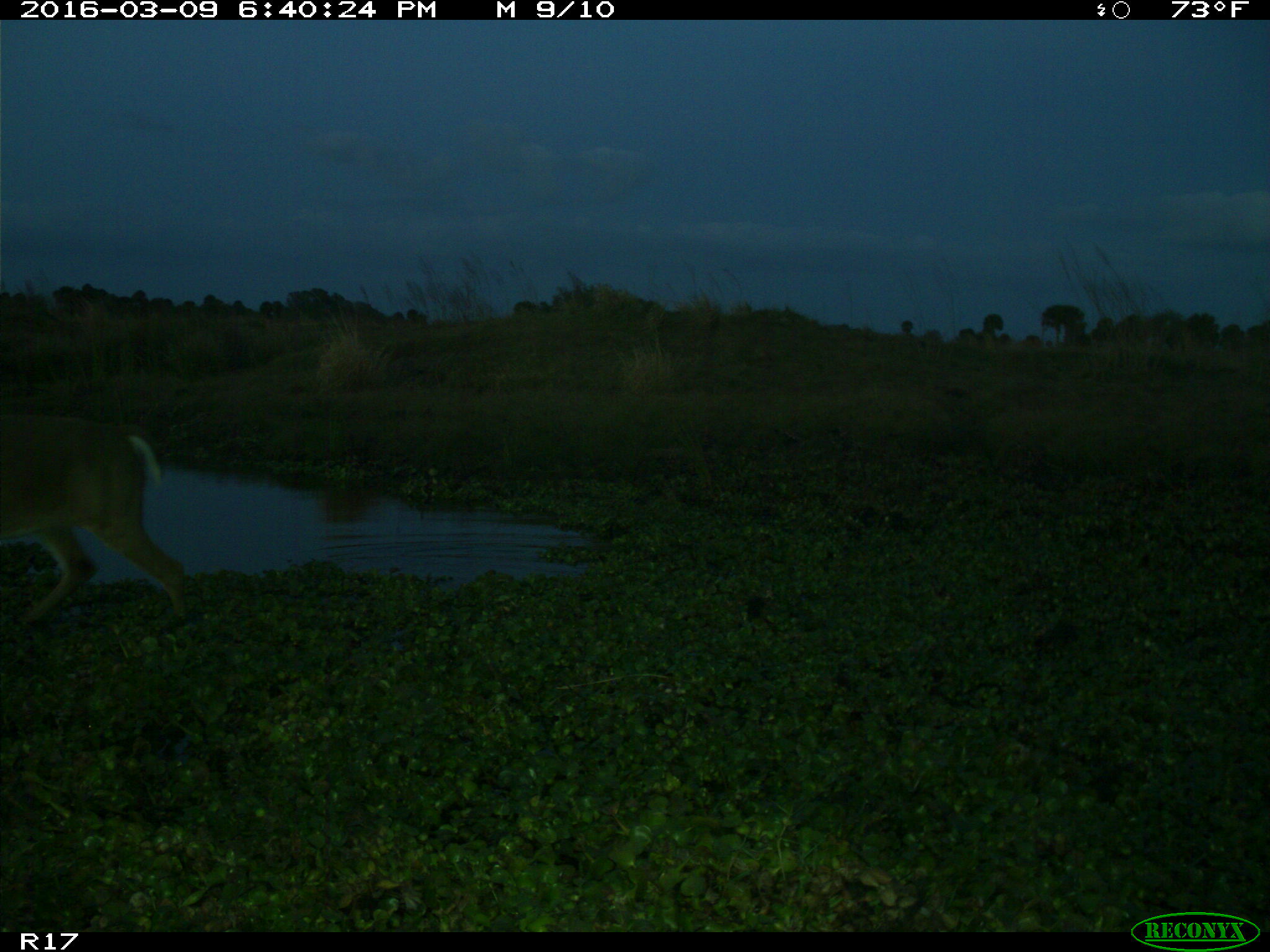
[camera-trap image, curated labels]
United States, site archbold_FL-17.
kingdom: Animalia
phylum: Chordata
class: Mammalia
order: Artiodactyla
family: Cervidae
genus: Odocoileus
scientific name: Odocoileus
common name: deer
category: unidentified deer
Unidentified deer (deer) (Odocoileus).